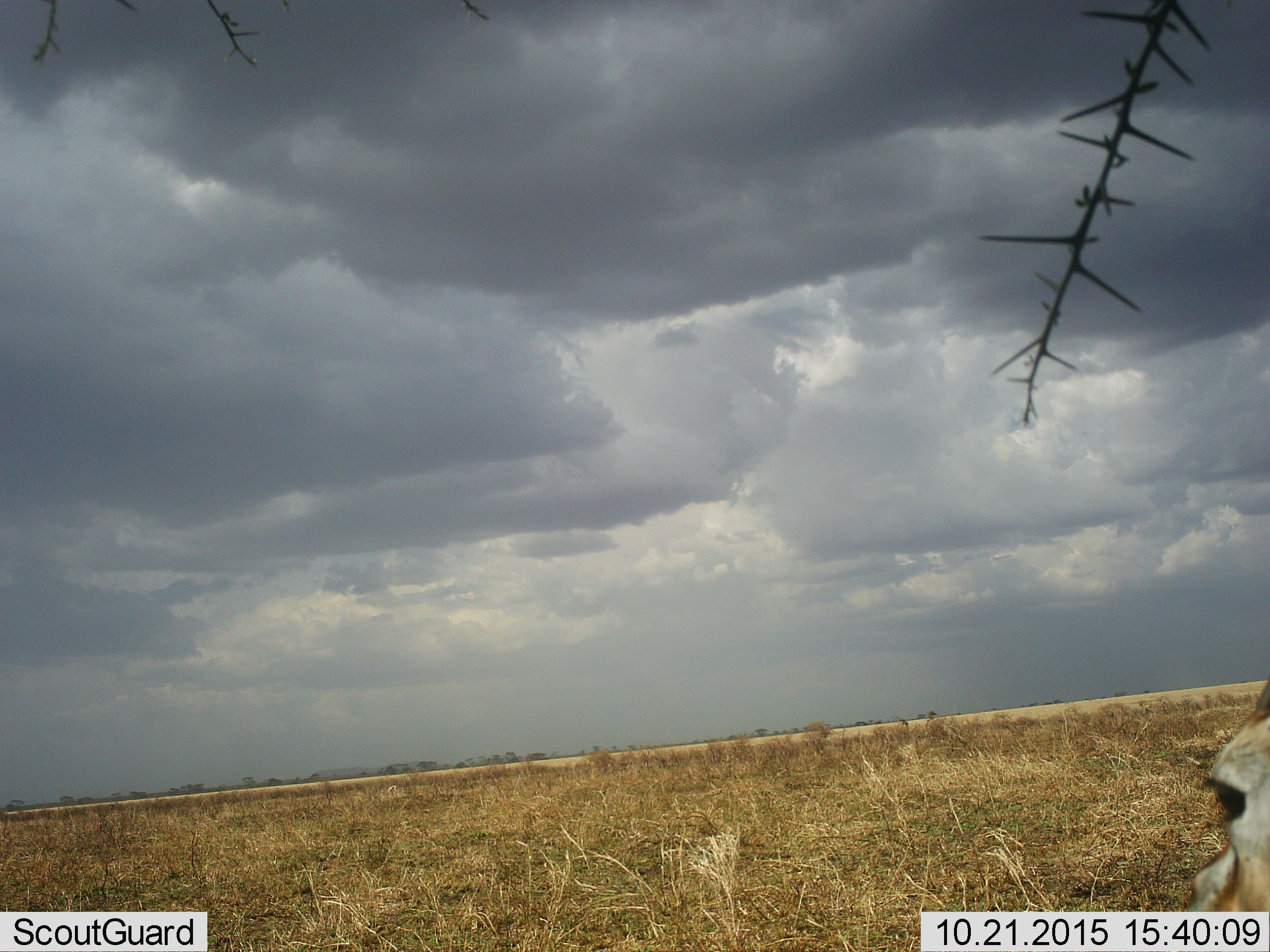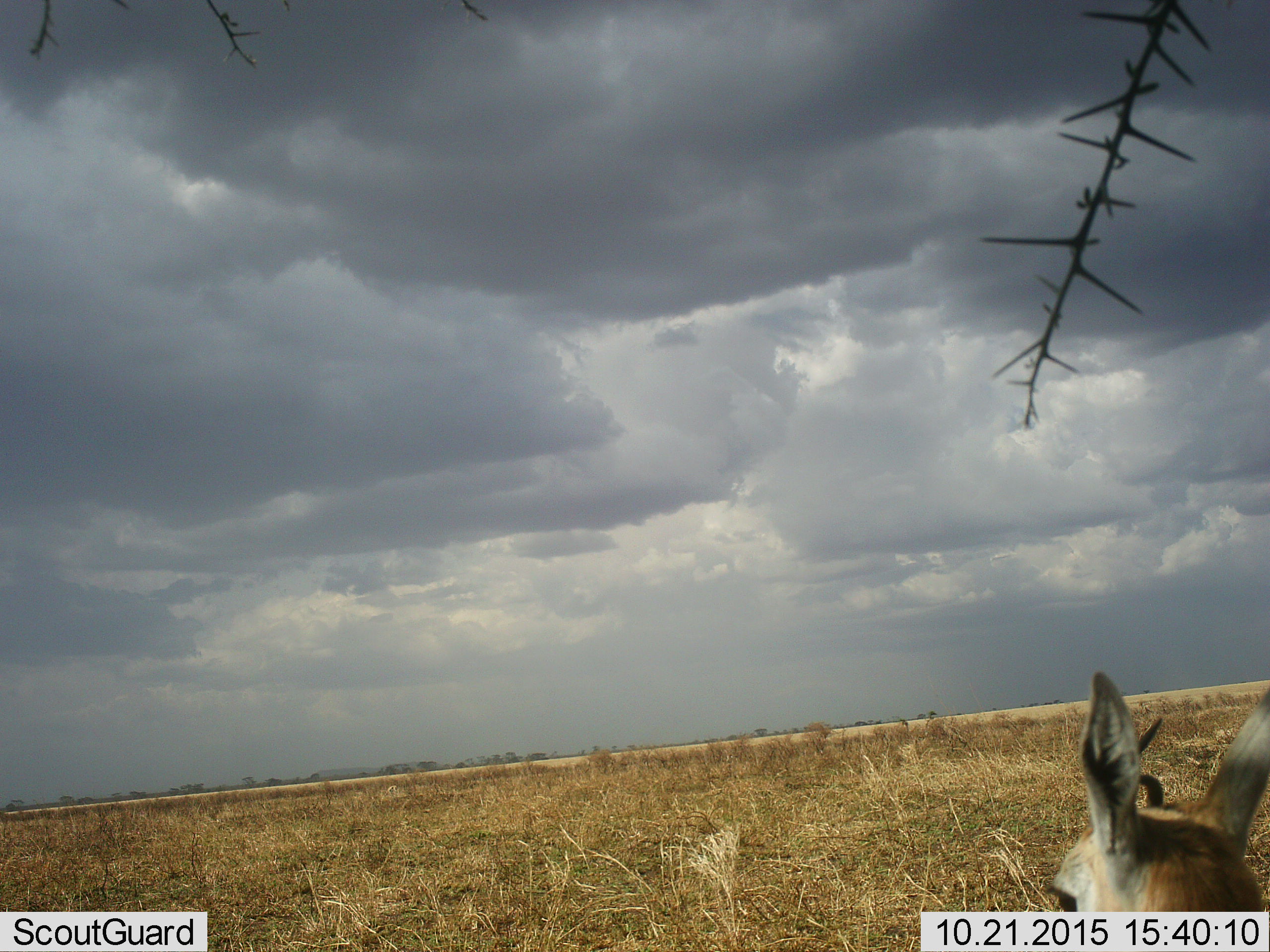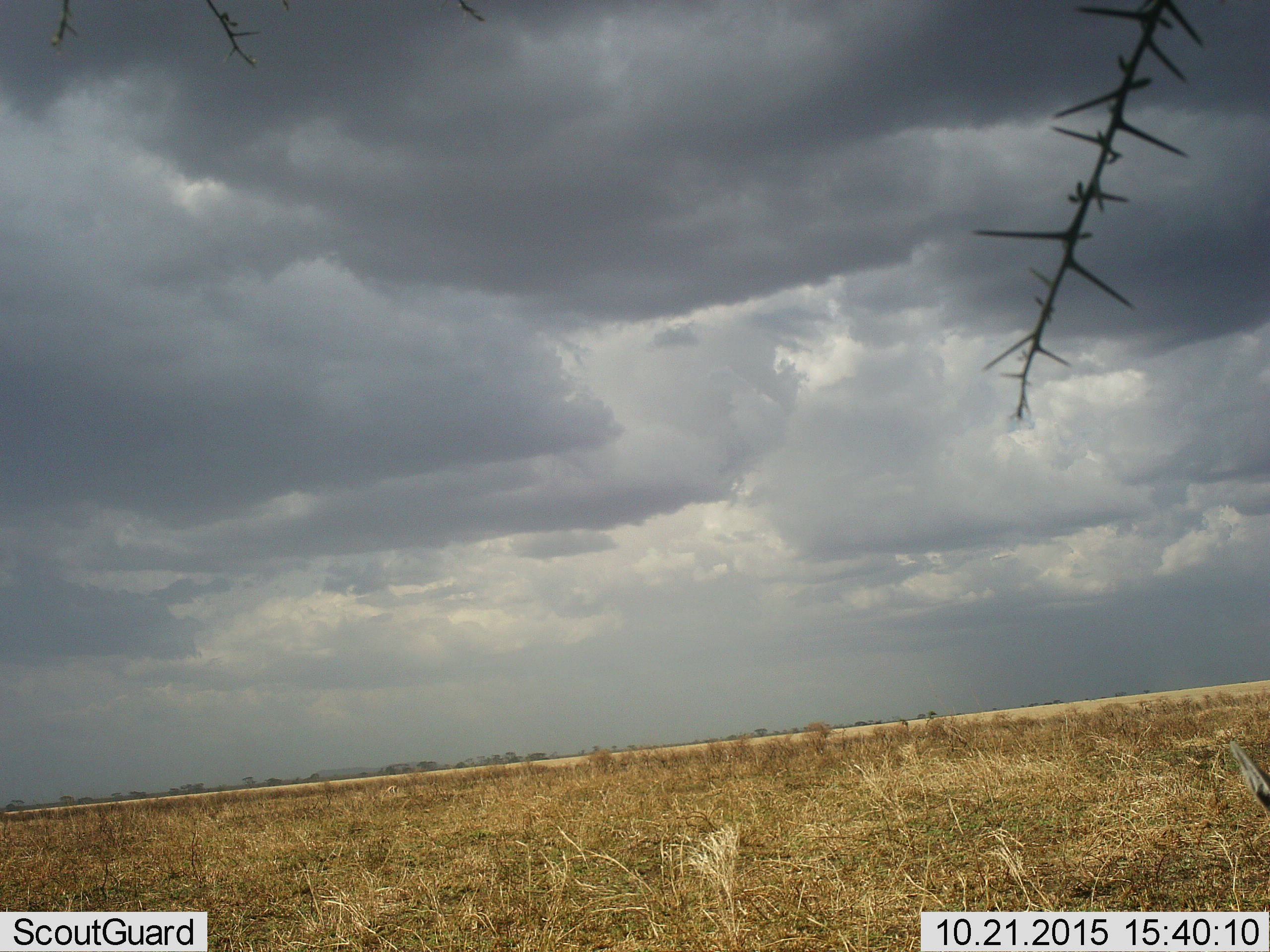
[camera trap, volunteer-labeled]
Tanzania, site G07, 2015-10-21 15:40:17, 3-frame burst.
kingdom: Animalia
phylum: Chordata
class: Mammalia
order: Artiodactyla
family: Bovidae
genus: Eudorcas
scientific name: Eudorcas thomsonii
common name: thomson's gazelle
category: gazellethomsons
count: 1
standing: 50%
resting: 0%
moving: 67%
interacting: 0%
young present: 0%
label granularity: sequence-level